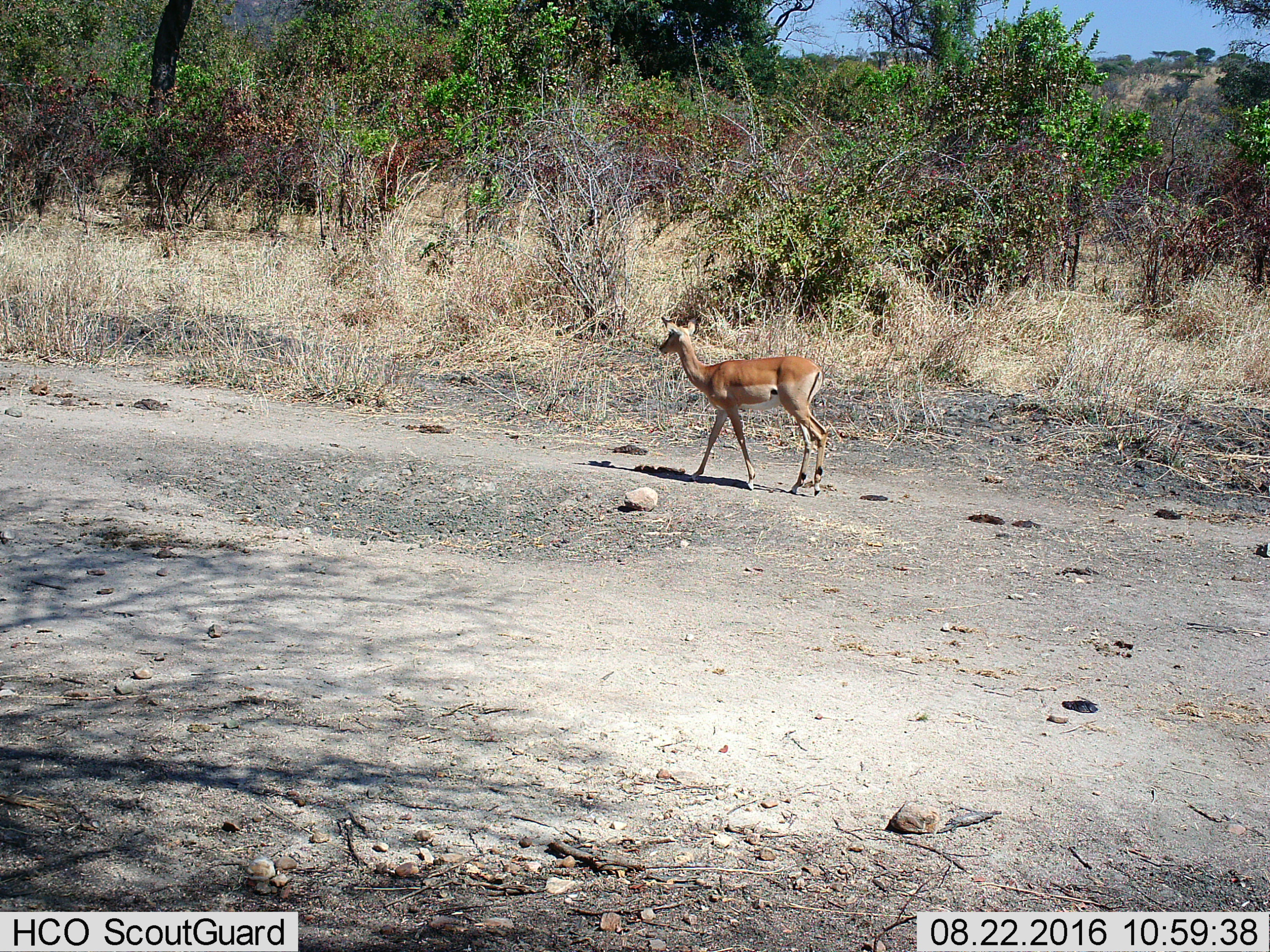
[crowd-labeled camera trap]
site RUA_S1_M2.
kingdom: Animalia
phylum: Chordata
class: Mammalia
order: Artiodactyla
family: Bovidae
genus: Aepyceros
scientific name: Aepyceros melampus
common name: impala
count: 1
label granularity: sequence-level